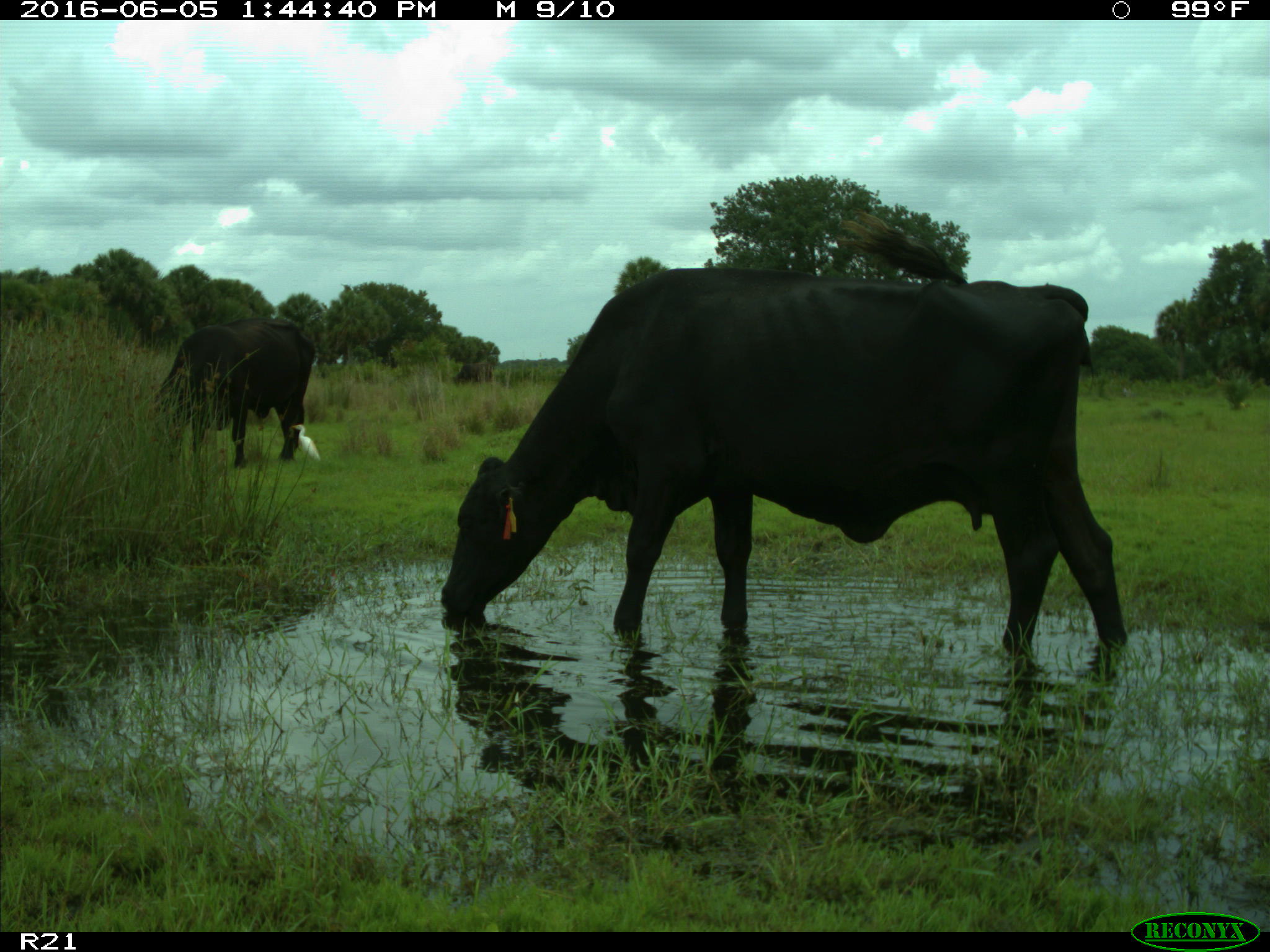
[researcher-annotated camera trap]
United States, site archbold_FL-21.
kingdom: Animalia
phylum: Chordata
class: Mammalia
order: Artiodactyla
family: Bovidae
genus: Bos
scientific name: Bos taurus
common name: domestic cow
Bos taurus (domestic cow).